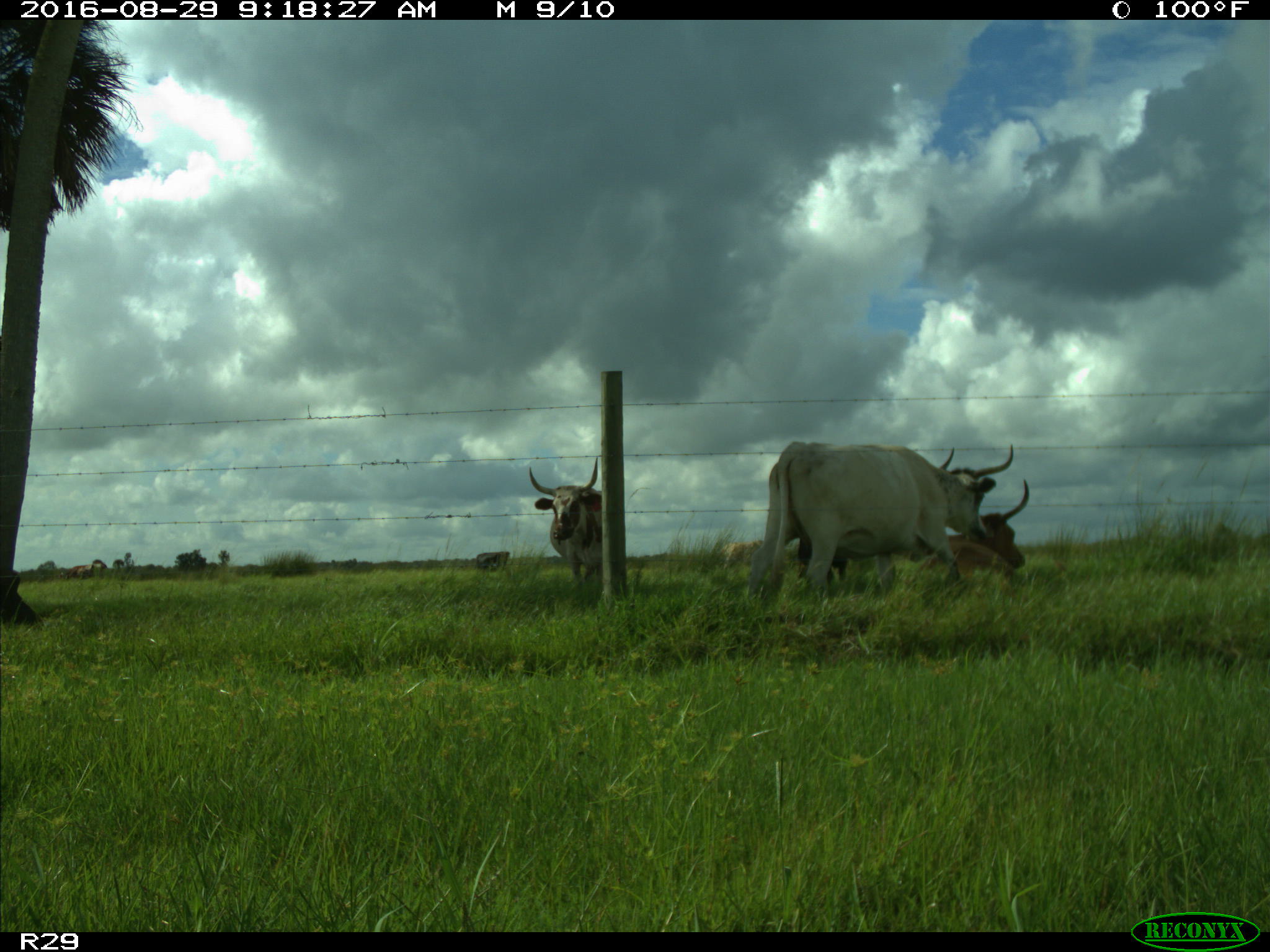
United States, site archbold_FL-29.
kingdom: Animalia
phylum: Chordata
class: Mammalia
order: Artiodactyla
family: Bovidae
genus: Bos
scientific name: Bos taurus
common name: domestic cow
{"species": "Bos taurus (domestic cow)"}